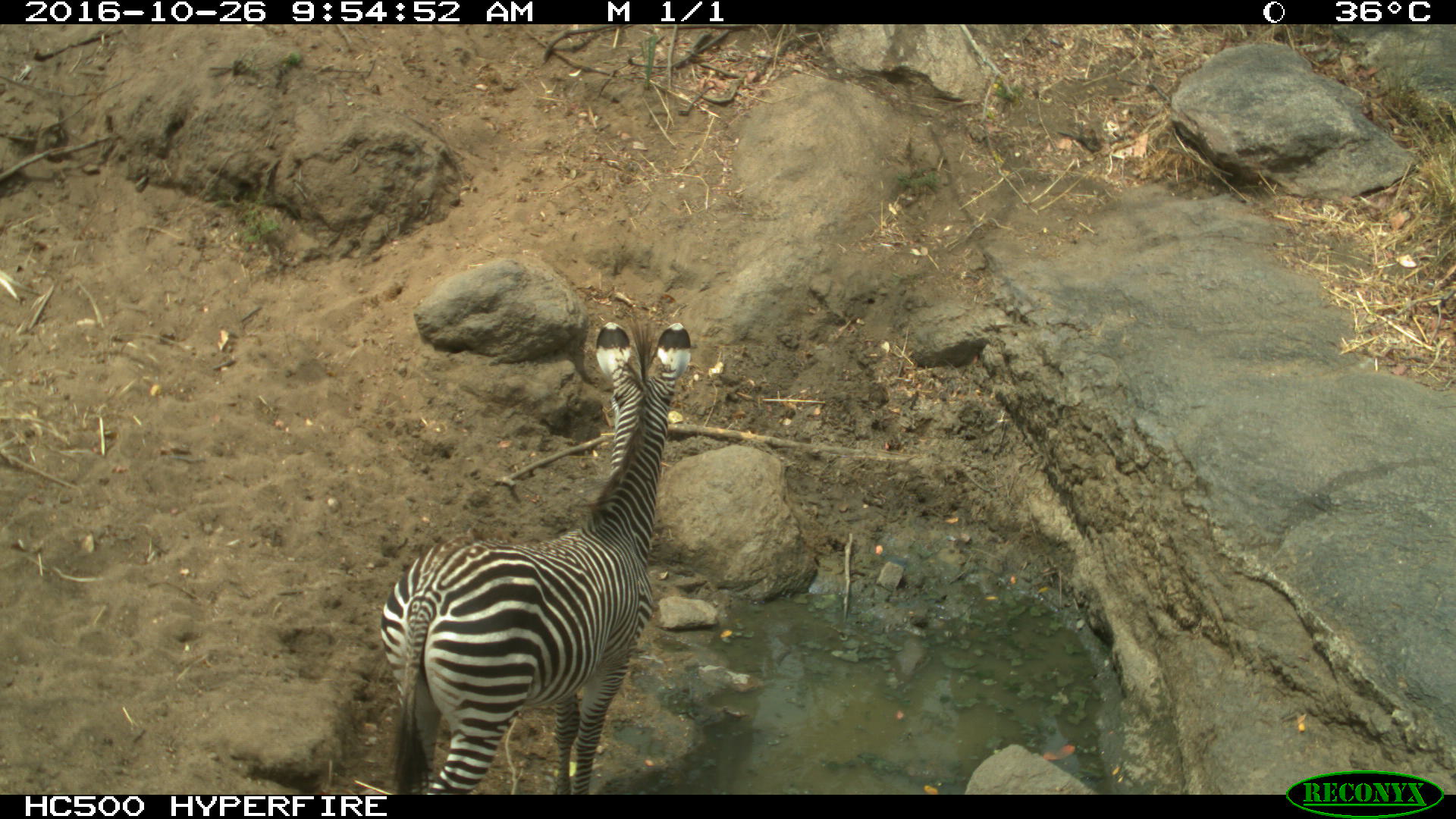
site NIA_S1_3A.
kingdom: Animalia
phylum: Chordata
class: Mammalia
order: Perissodactyla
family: Equidae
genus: Equus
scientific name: Equus quagga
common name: plains zebra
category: zebraplains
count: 1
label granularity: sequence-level